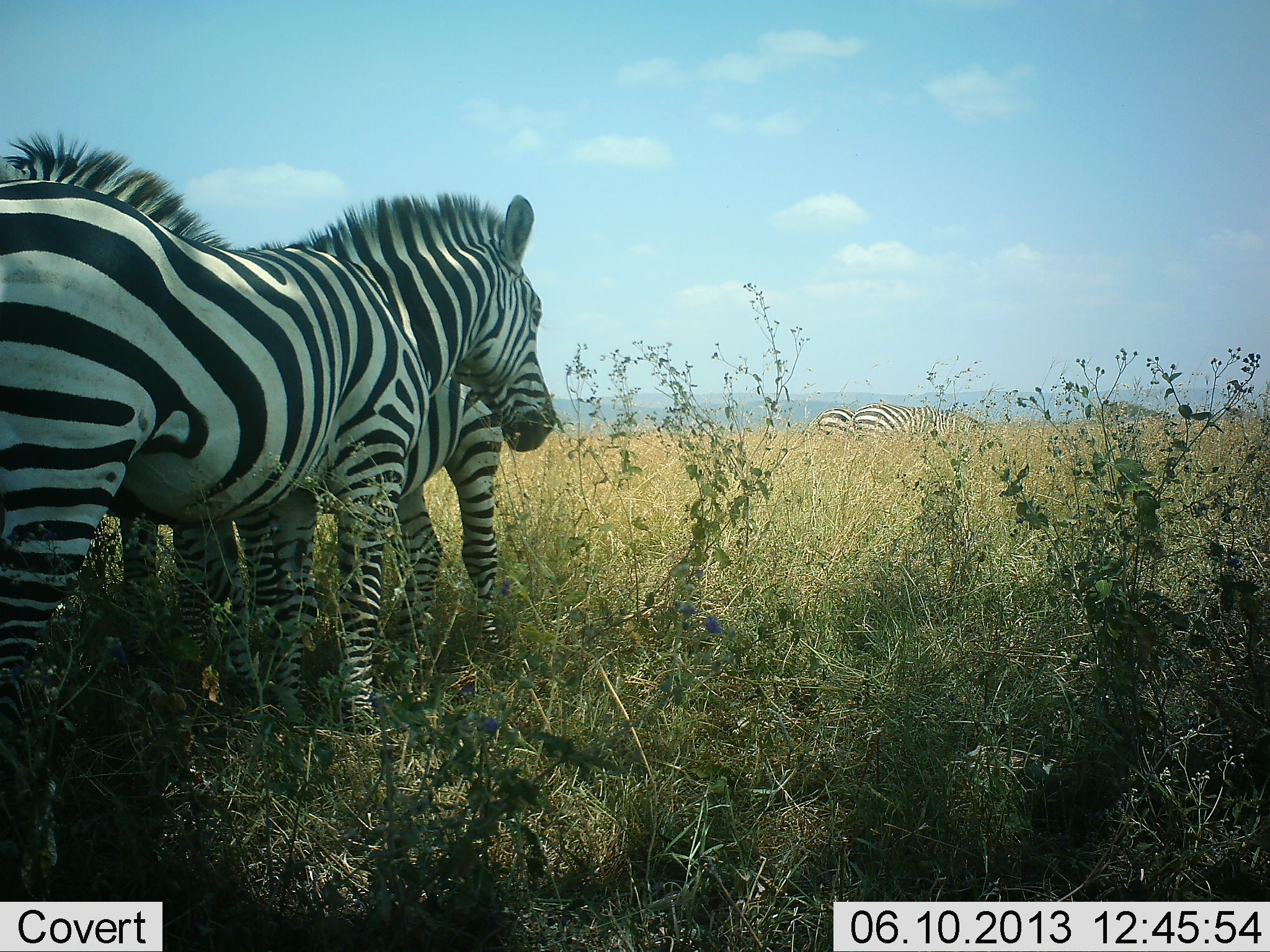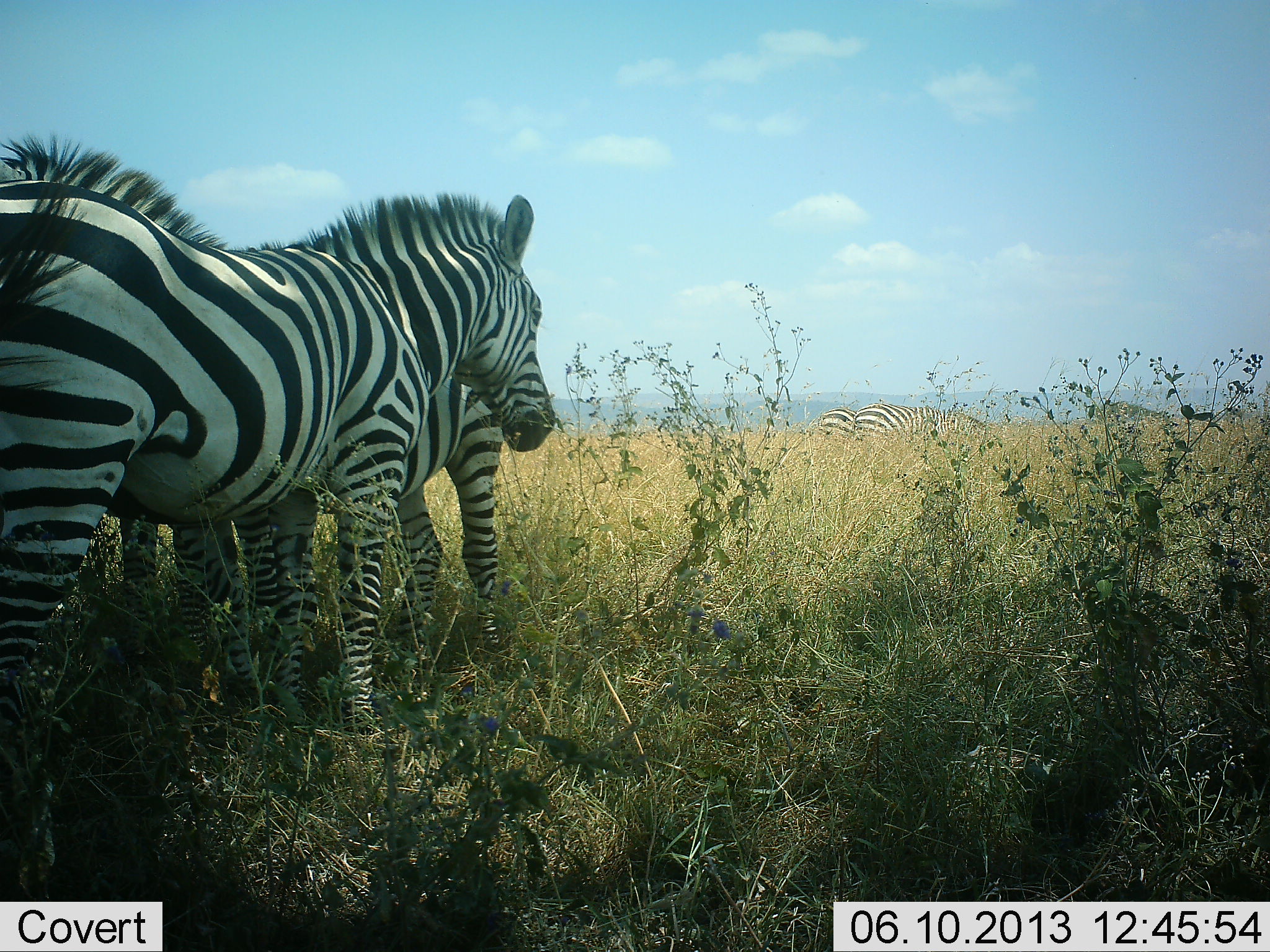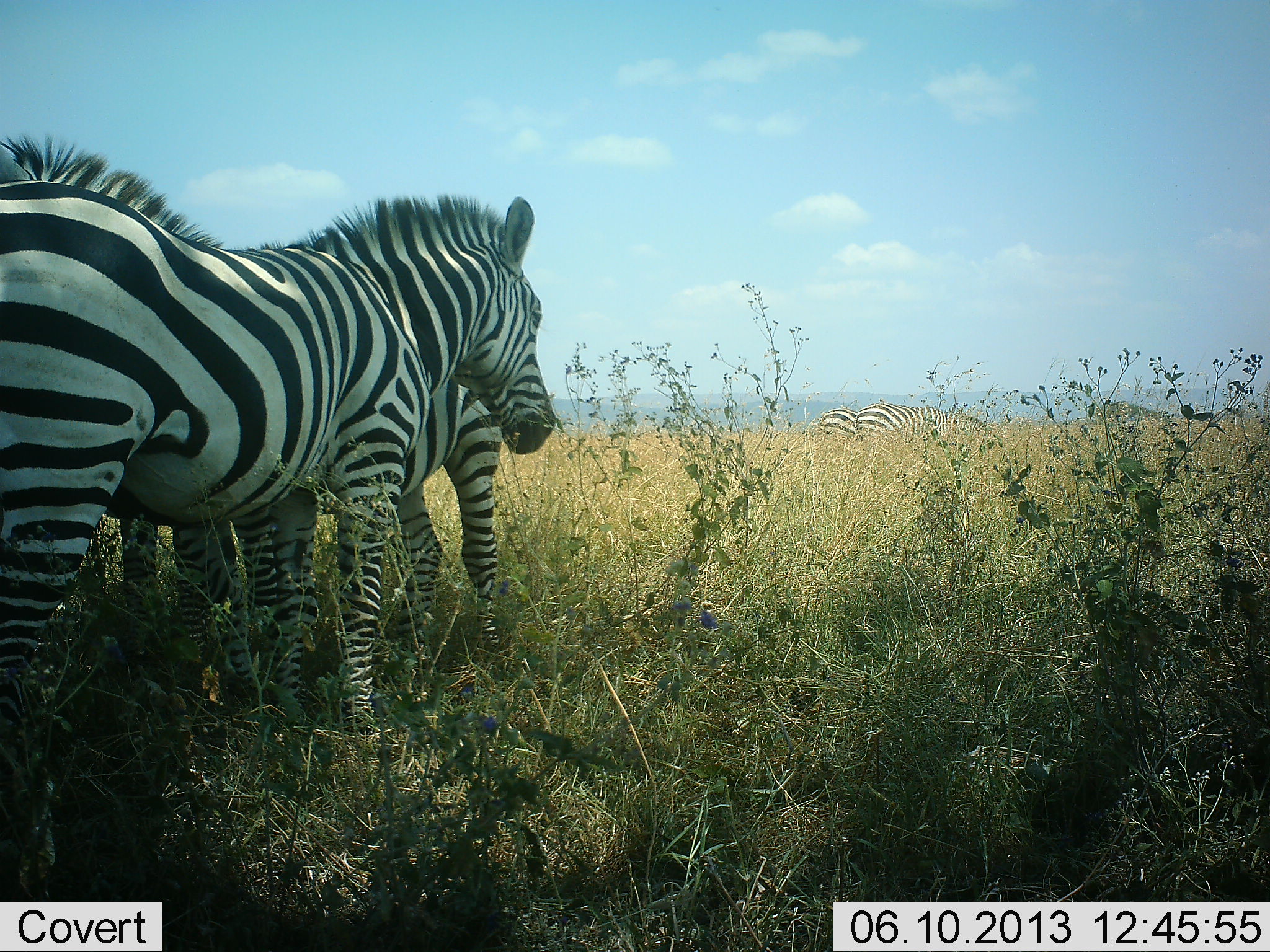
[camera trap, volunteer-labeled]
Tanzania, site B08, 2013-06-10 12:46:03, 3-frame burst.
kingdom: Animalia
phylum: Chordata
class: Mammalia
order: Perissodactyla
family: Equidae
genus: Equus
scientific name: Equus quagga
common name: plains zebra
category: zebra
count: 5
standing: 90%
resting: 20%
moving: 0%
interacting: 0%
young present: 0%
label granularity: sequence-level